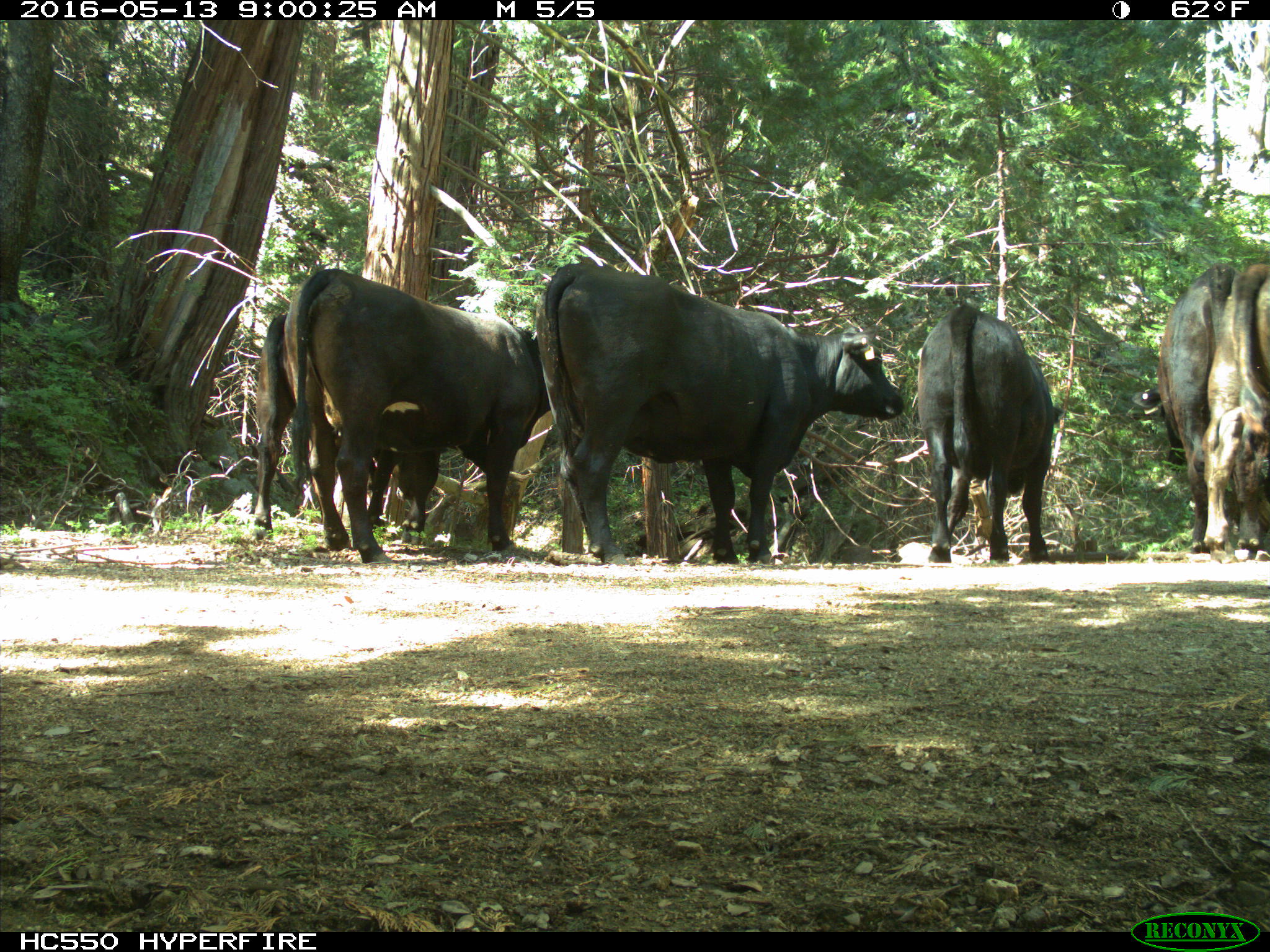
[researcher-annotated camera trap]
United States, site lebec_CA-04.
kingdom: Animalia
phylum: Chordata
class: Mammalia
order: Artiodactyla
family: Bovidae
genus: Bos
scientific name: Bos taurus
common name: domestic cow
Bos taurus (domestic cow).